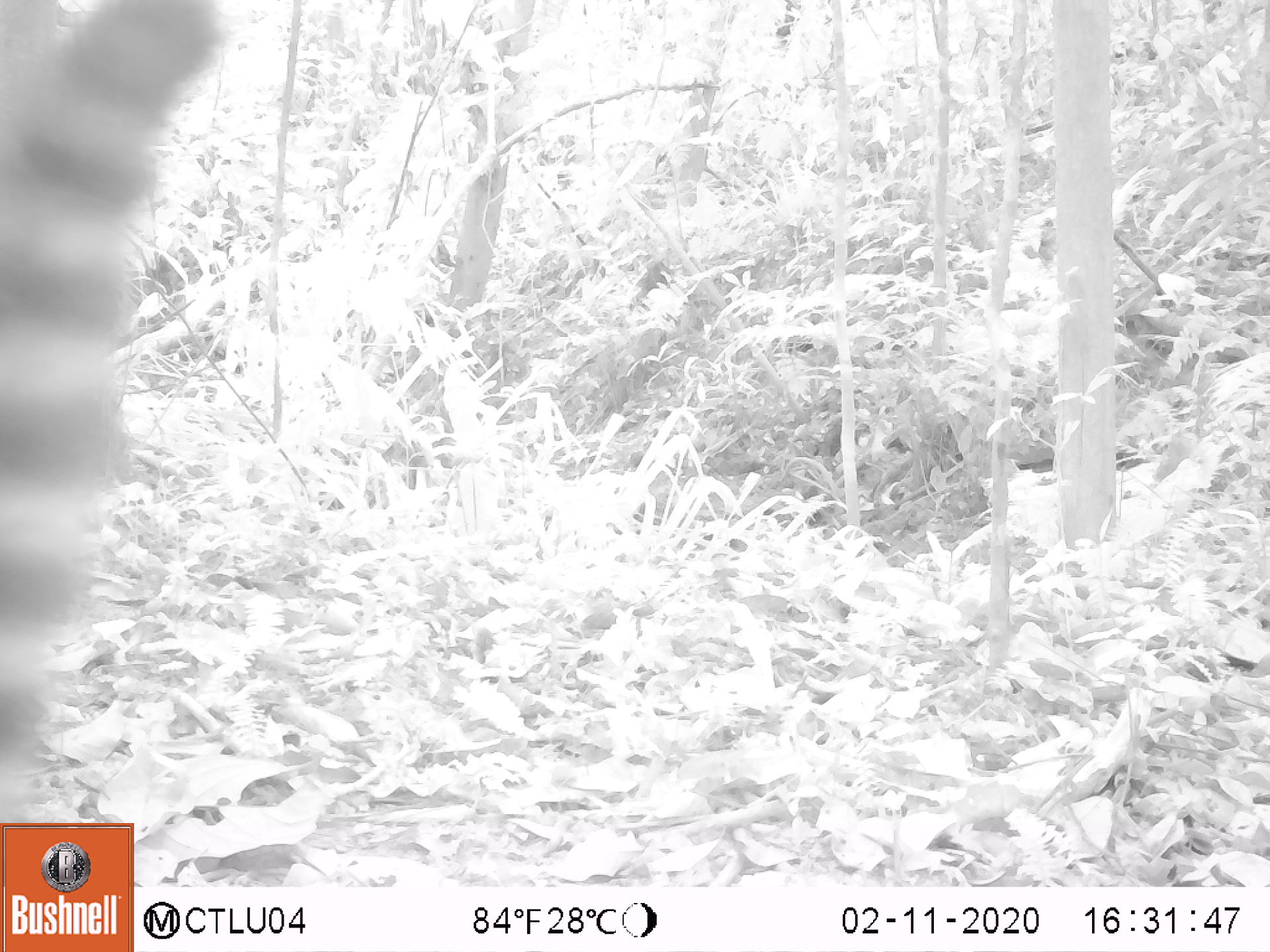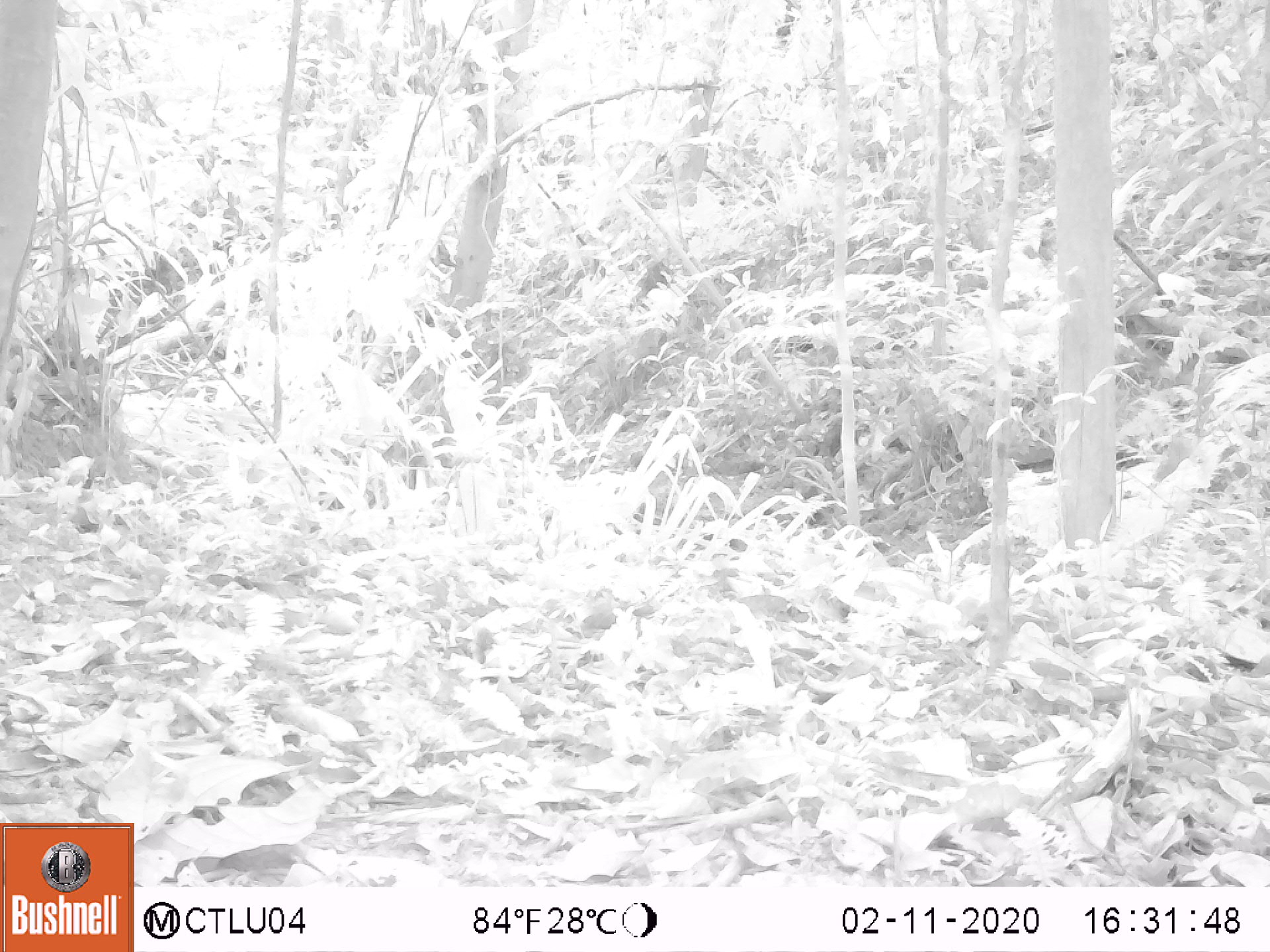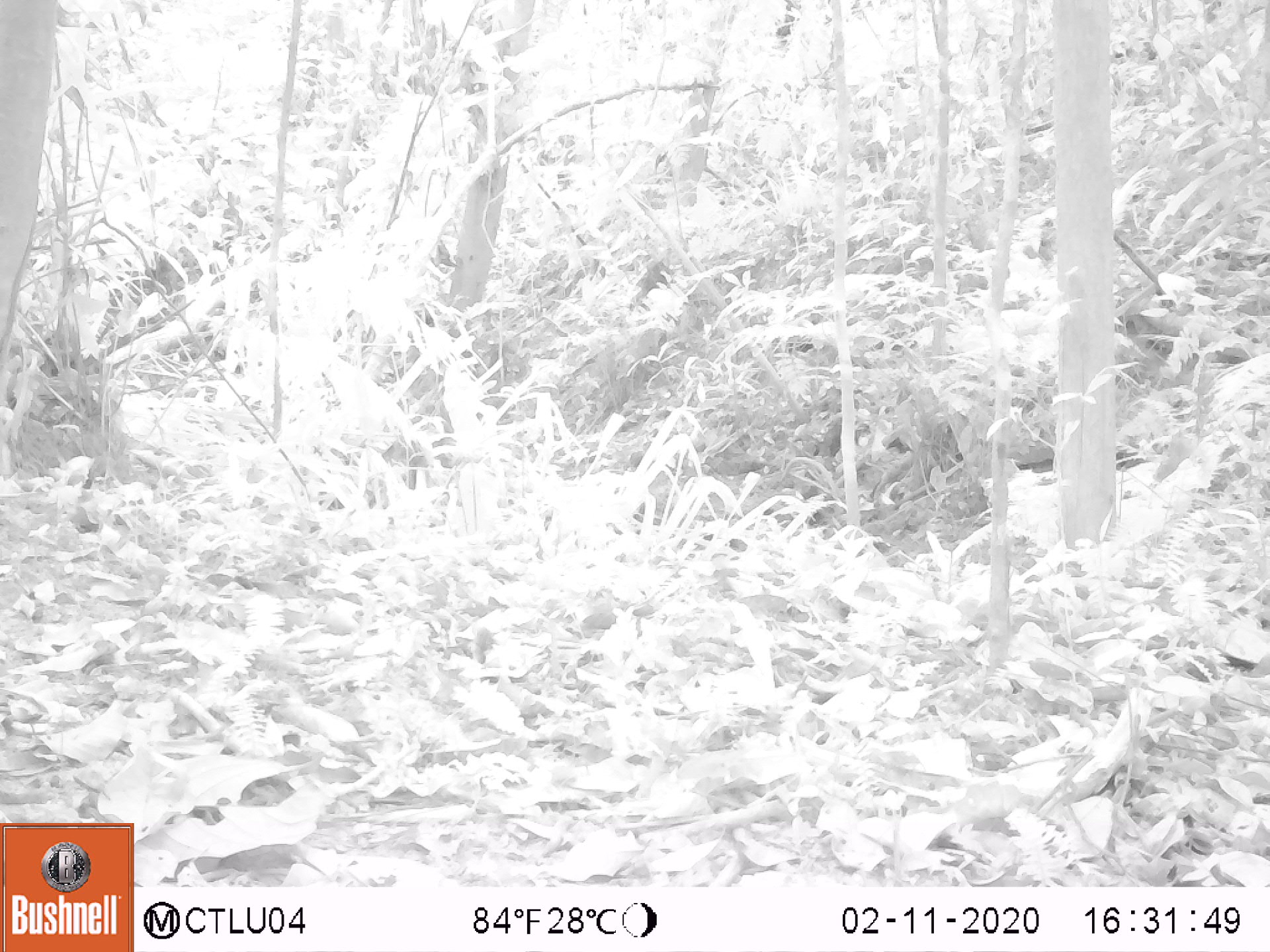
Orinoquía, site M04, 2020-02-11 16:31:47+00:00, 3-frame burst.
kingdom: Animalia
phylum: Chordata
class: Mammalia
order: Carnivora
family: Procyonidae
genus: Nasua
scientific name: Nasua nasua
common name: south american coati